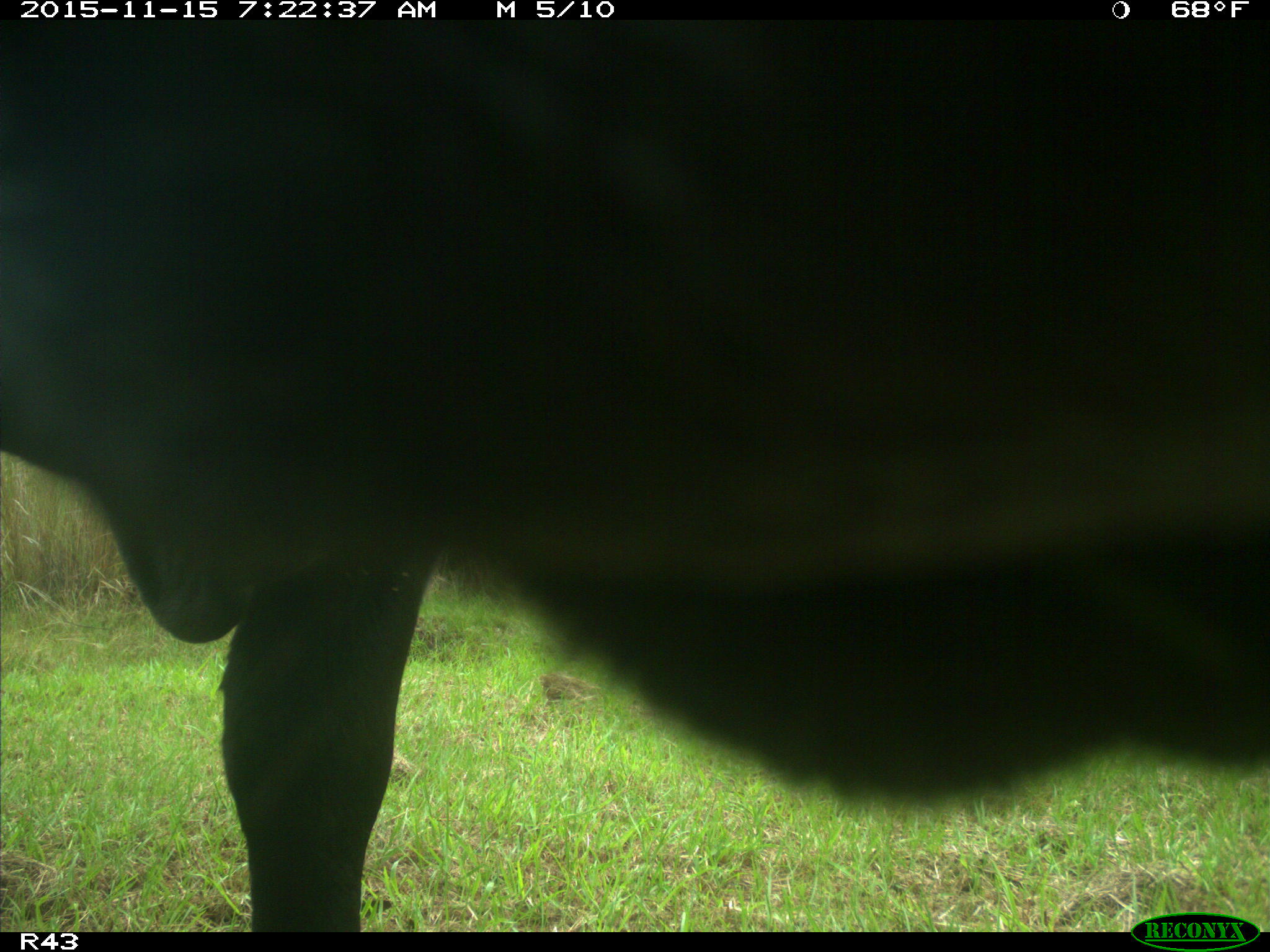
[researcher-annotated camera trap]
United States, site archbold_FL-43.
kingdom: Animalia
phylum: Chordata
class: Mammalia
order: Artiodactyla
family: Bovidae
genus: Bos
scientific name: Bos taurus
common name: domestic cow